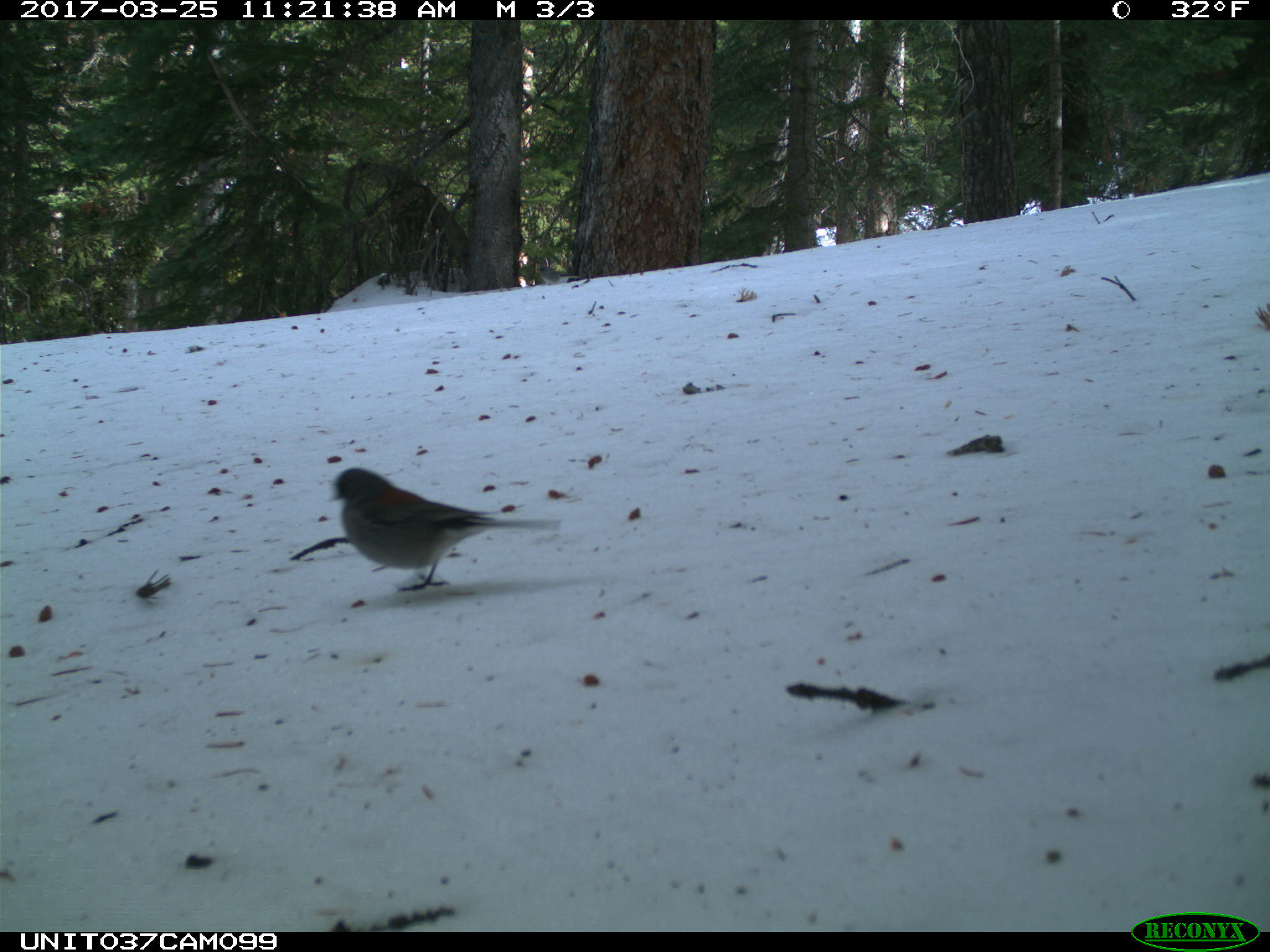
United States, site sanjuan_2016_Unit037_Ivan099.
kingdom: Animalia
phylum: Chordata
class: Aves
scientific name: Aves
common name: birds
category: unidentified bird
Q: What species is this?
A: Unidentified bird (birds) (Aves).